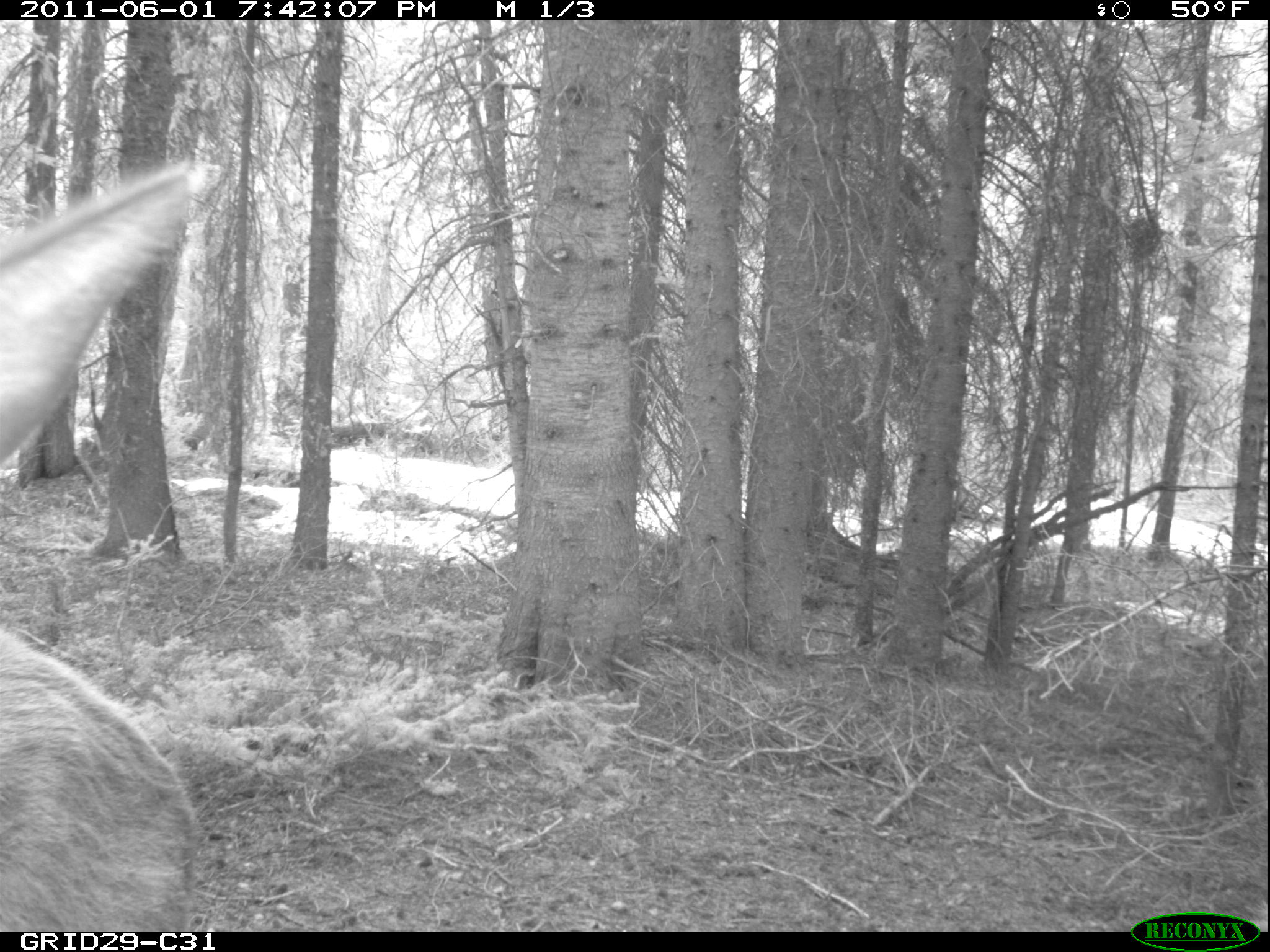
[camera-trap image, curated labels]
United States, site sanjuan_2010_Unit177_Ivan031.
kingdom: Animalia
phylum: Chordata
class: Mammalia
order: Artiodactyla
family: Cervidae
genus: Cervus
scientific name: Cervus elaphus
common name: red deer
Cervus elaphus (red deer).